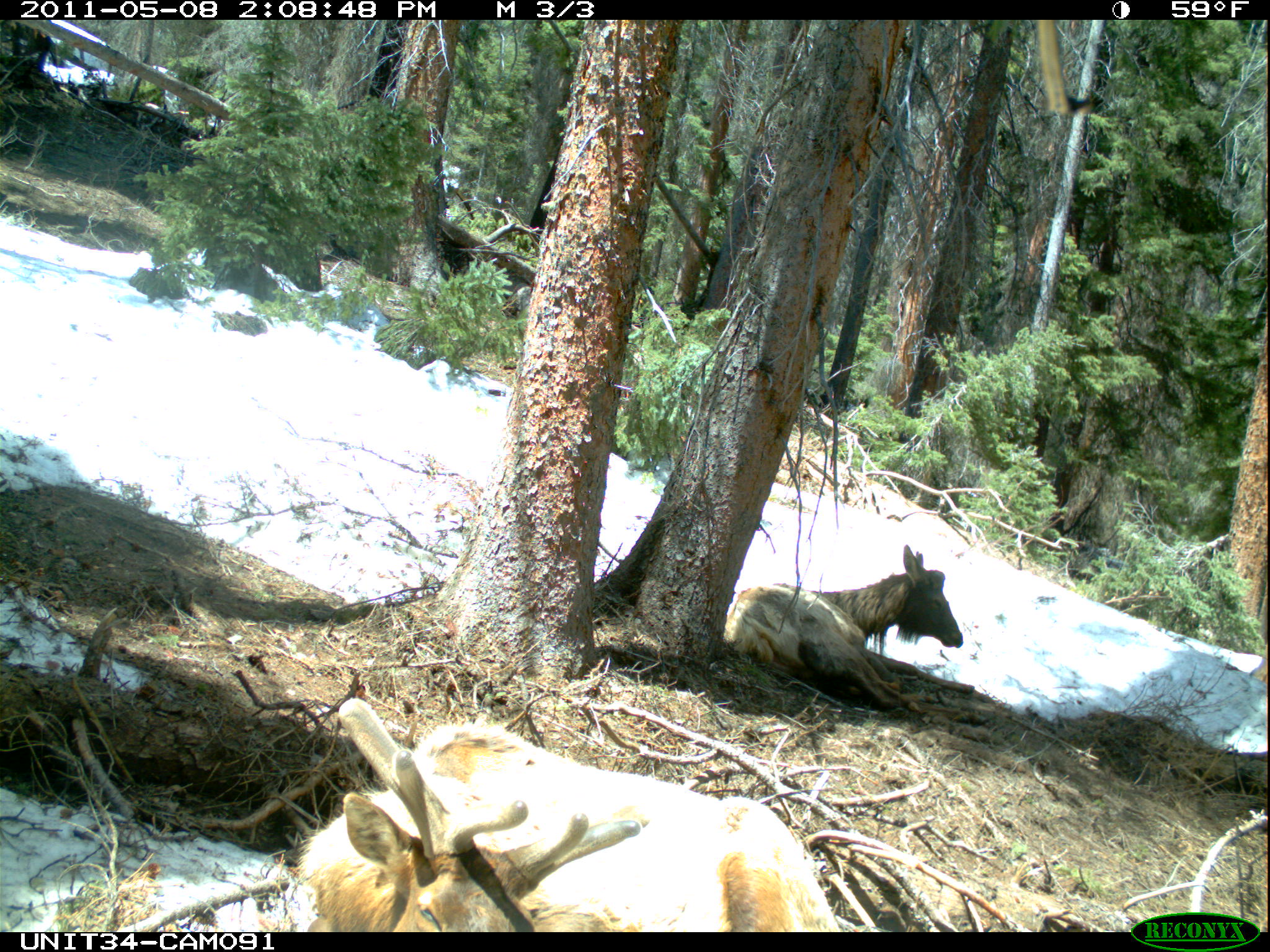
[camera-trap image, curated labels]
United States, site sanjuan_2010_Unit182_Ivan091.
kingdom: Animalia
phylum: Chordata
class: Mammalia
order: Artiodactyla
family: Cervidae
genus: Cervus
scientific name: Cervus elaphus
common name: red deer